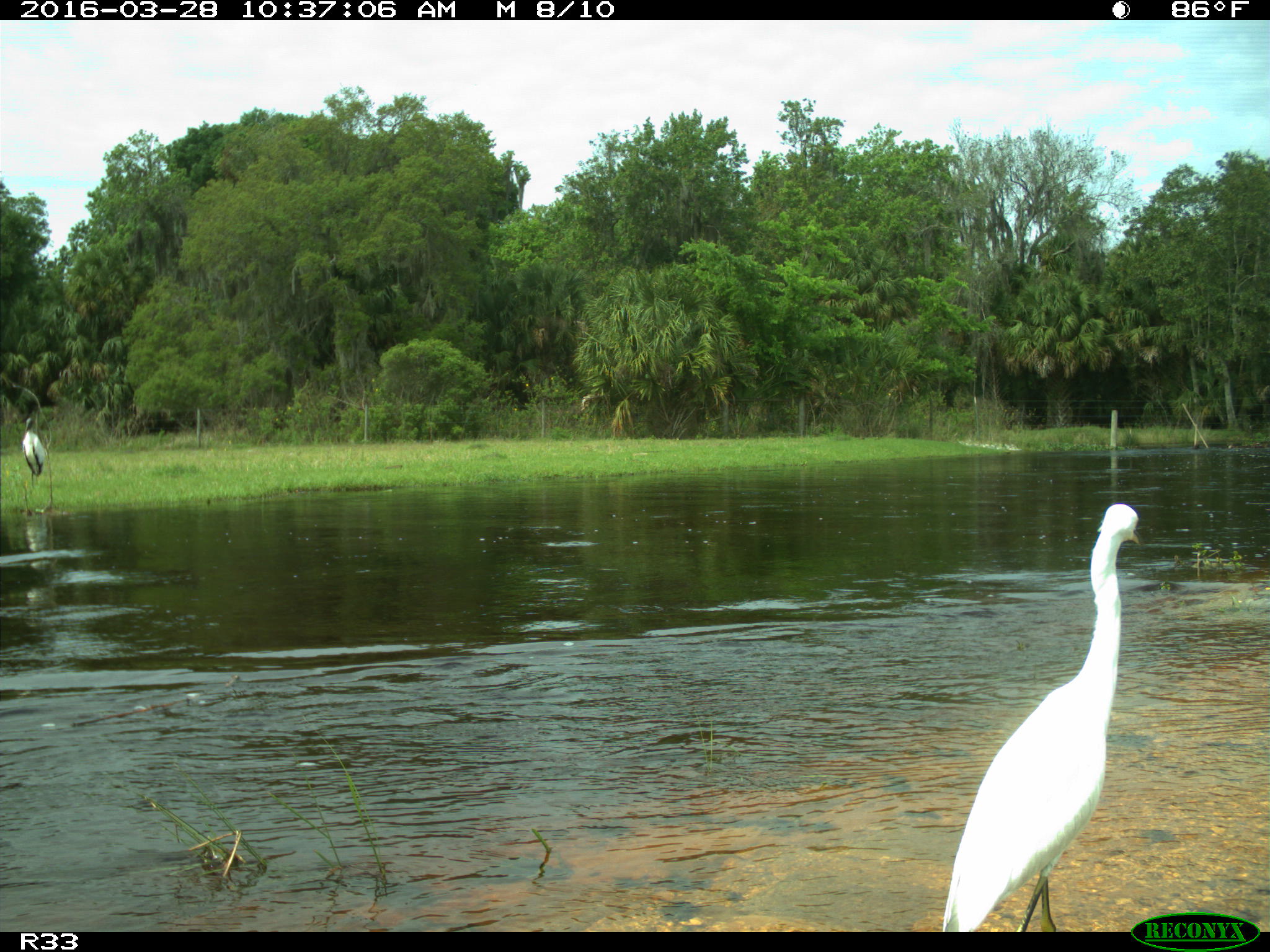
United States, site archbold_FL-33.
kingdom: Animalia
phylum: Chordata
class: Aves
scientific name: Aves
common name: birds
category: unidentified bird